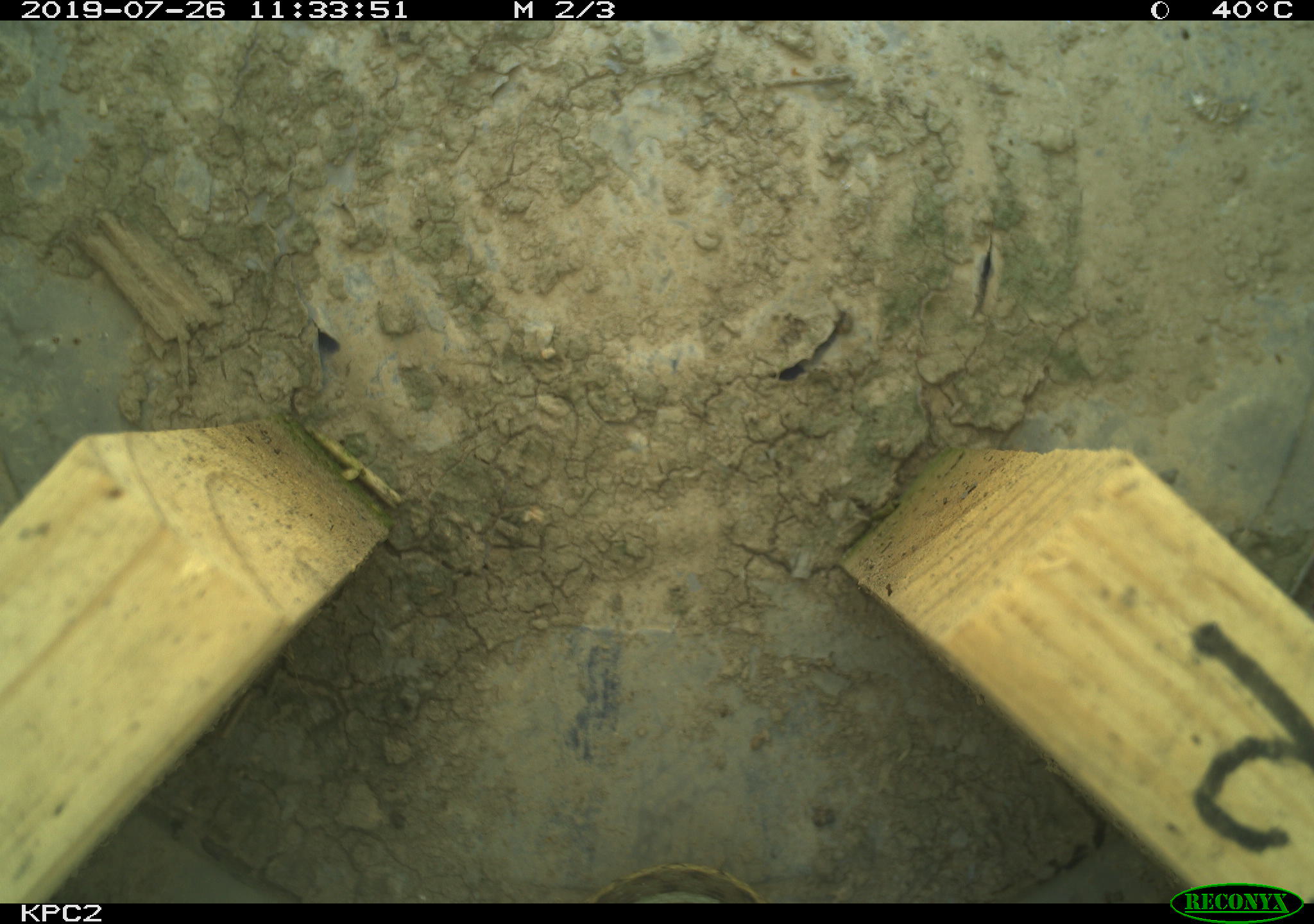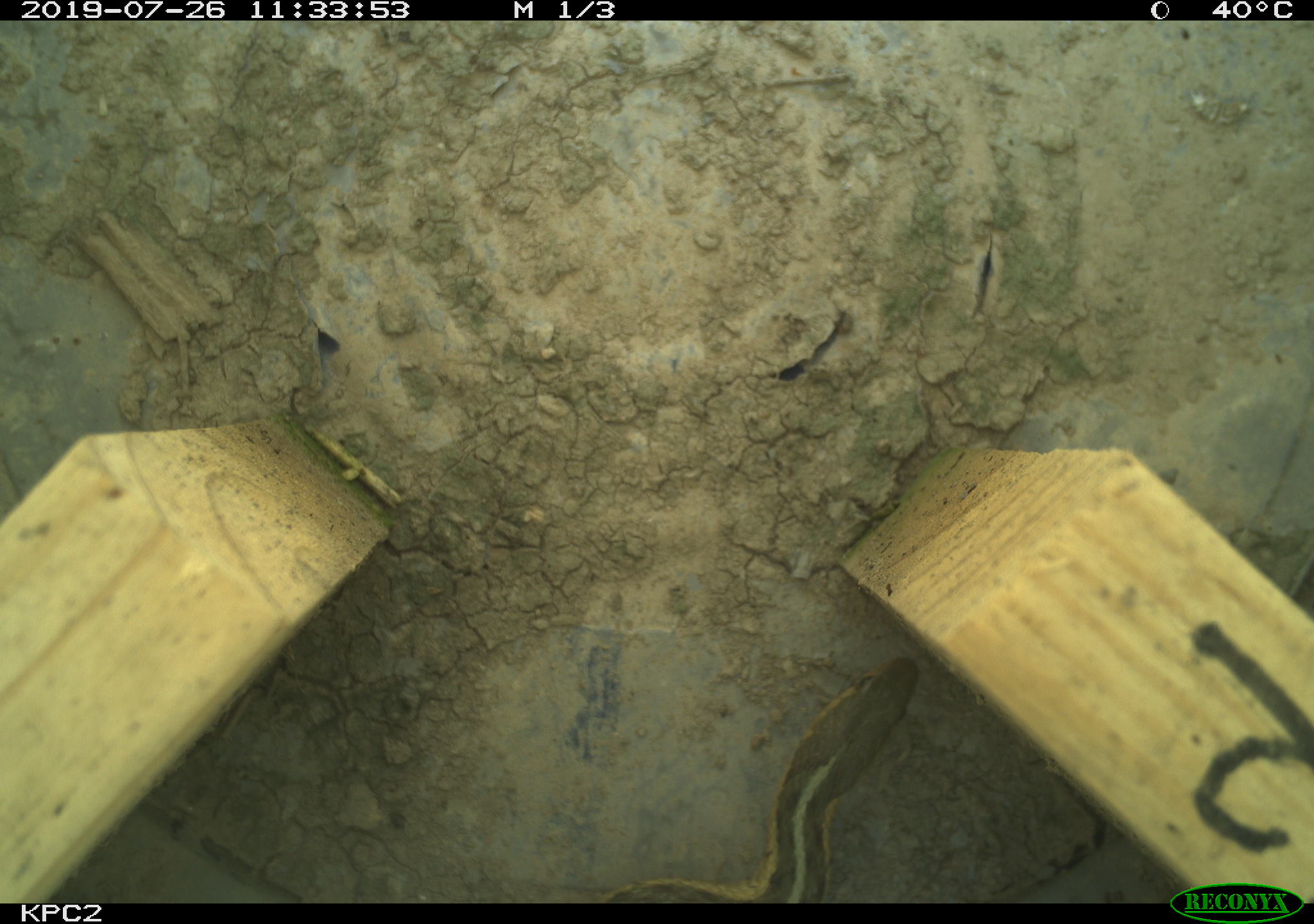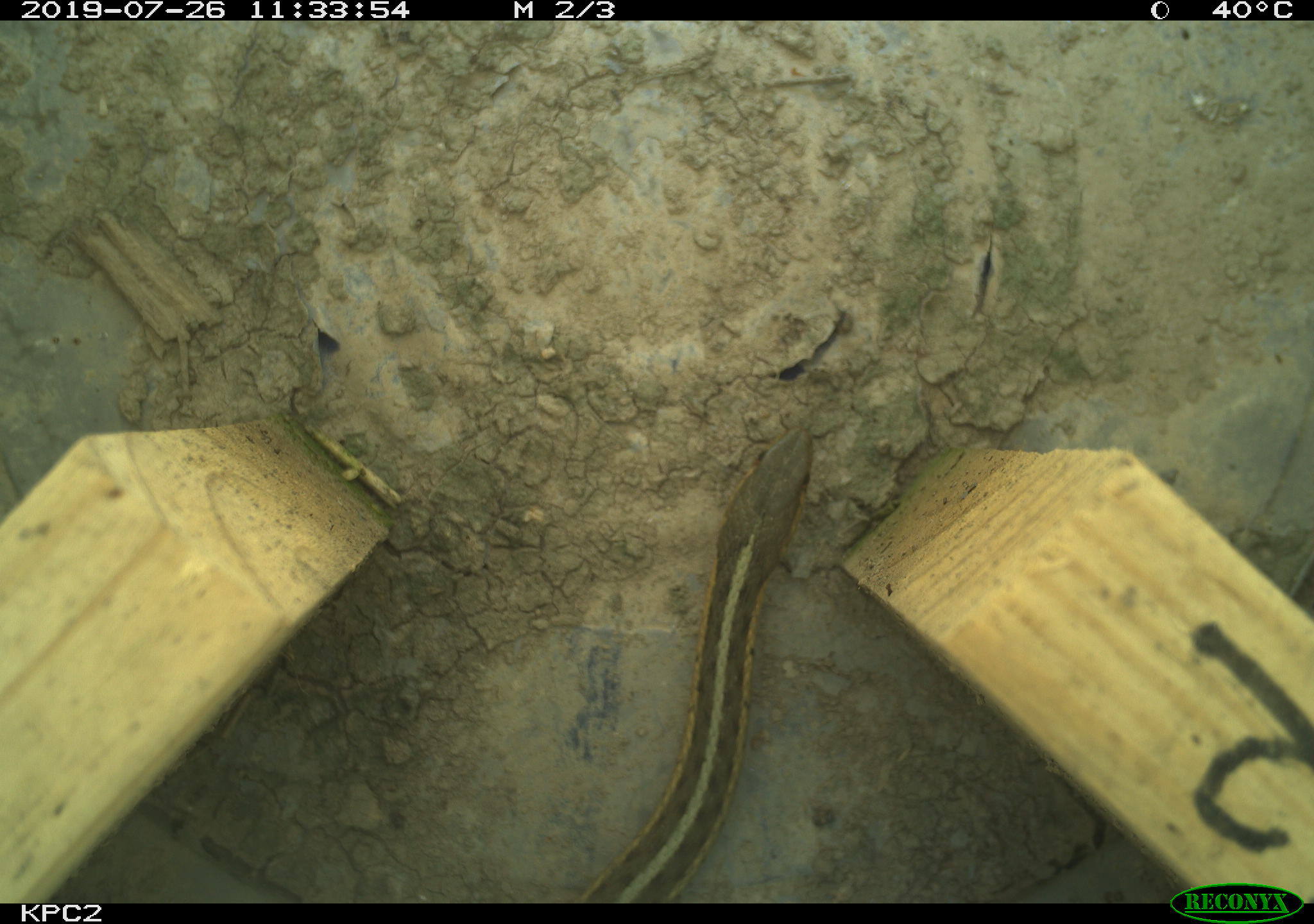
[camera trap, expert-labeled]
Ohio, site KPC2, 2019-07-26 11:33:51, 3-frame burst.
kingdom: Animalia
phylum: Chordata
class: Reptilia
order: Squamata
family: Colubridae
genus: Thamnophis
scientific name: Thamnophis sirtalis sirtalis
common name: eastern gartersnake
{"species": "eastern gartersnake (Thamnophis sirtalis sirtalis)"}